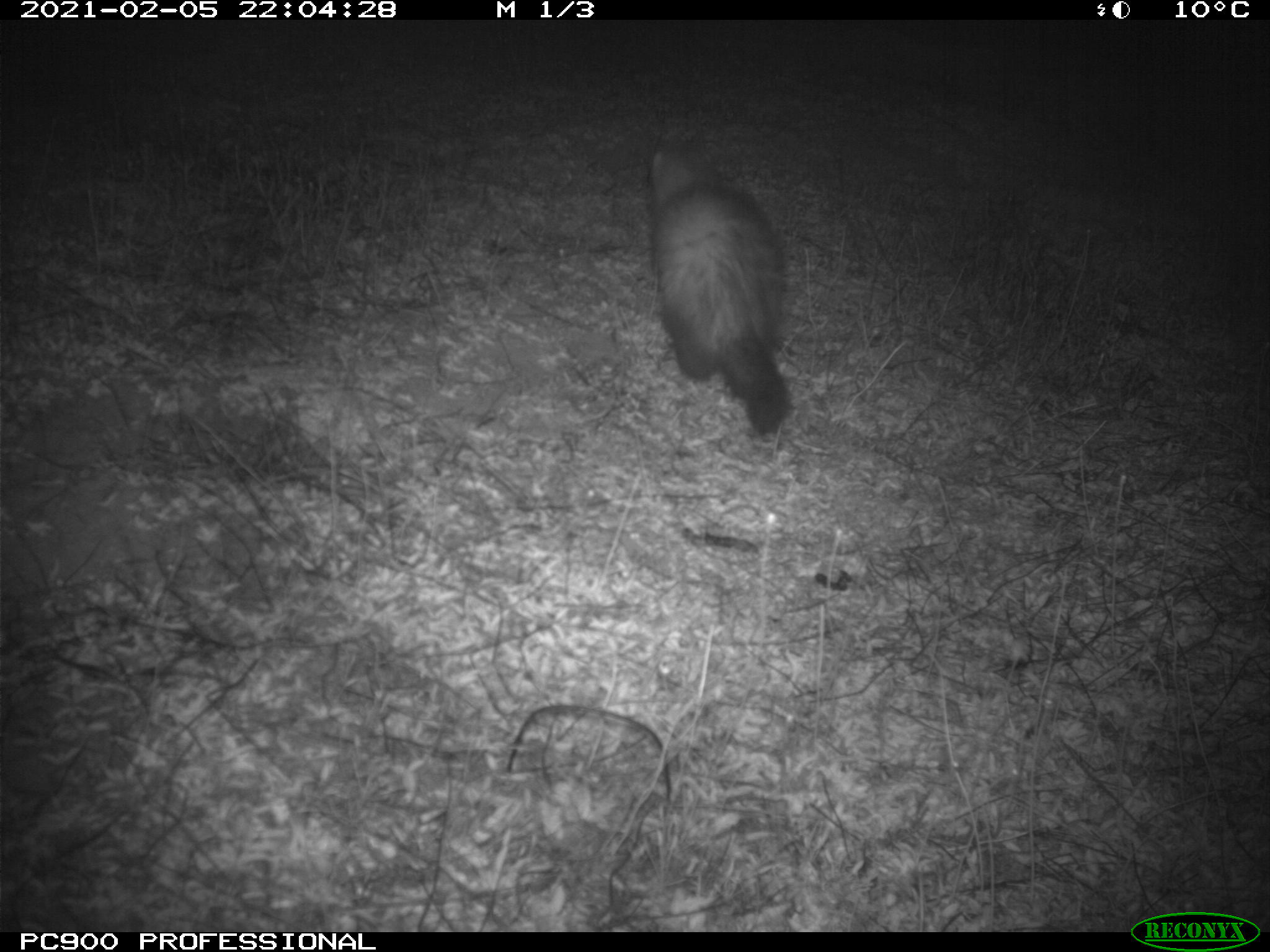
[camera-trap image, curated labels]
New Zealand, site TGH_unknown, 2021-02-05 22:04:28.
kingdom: Animalia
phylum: Chordata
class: Mammalia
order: Carnivora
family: Mustelidae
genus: Mustela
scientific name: Mustela furo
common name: ferret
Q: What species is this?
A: Ferret (Mustela furo).